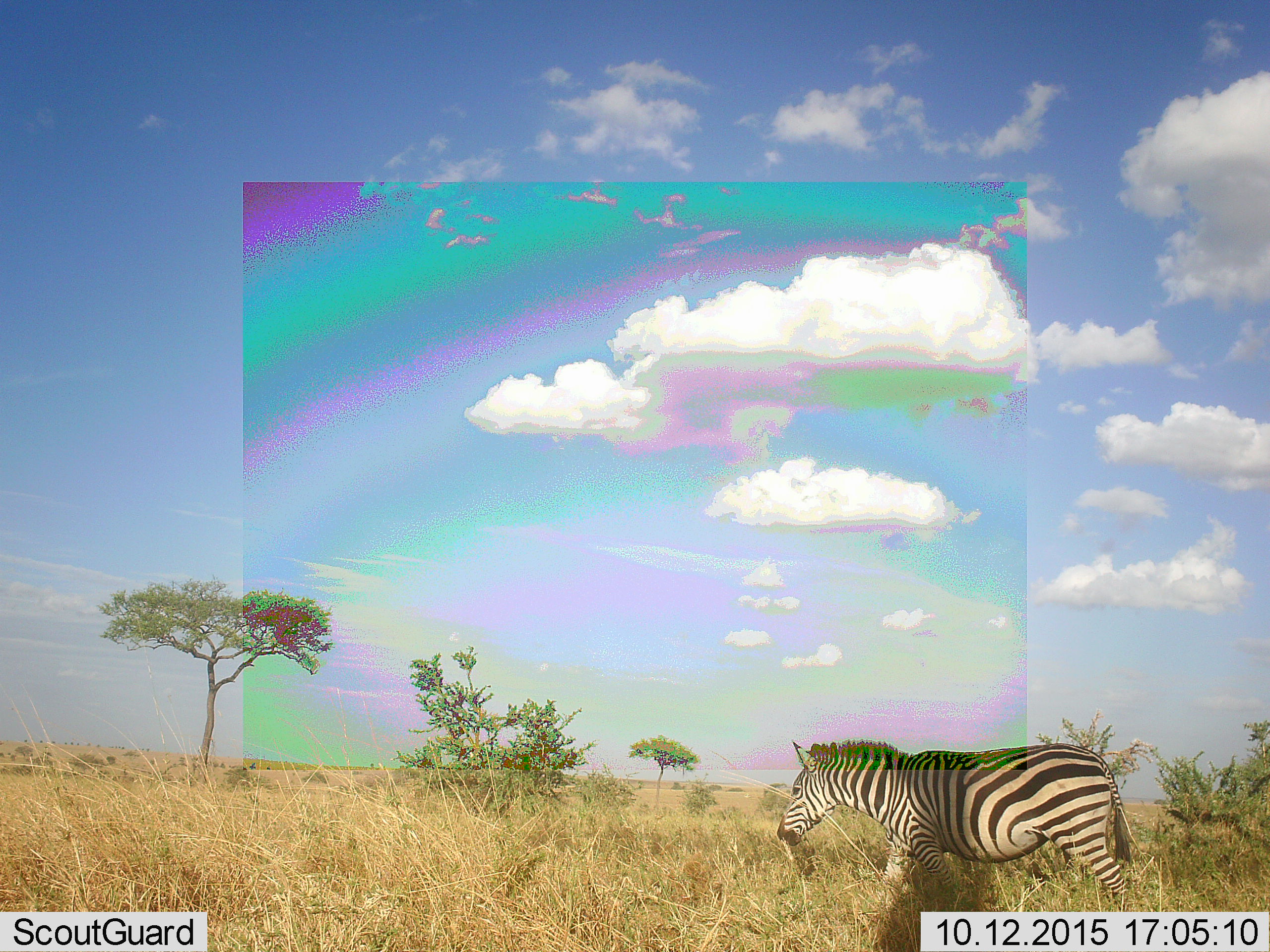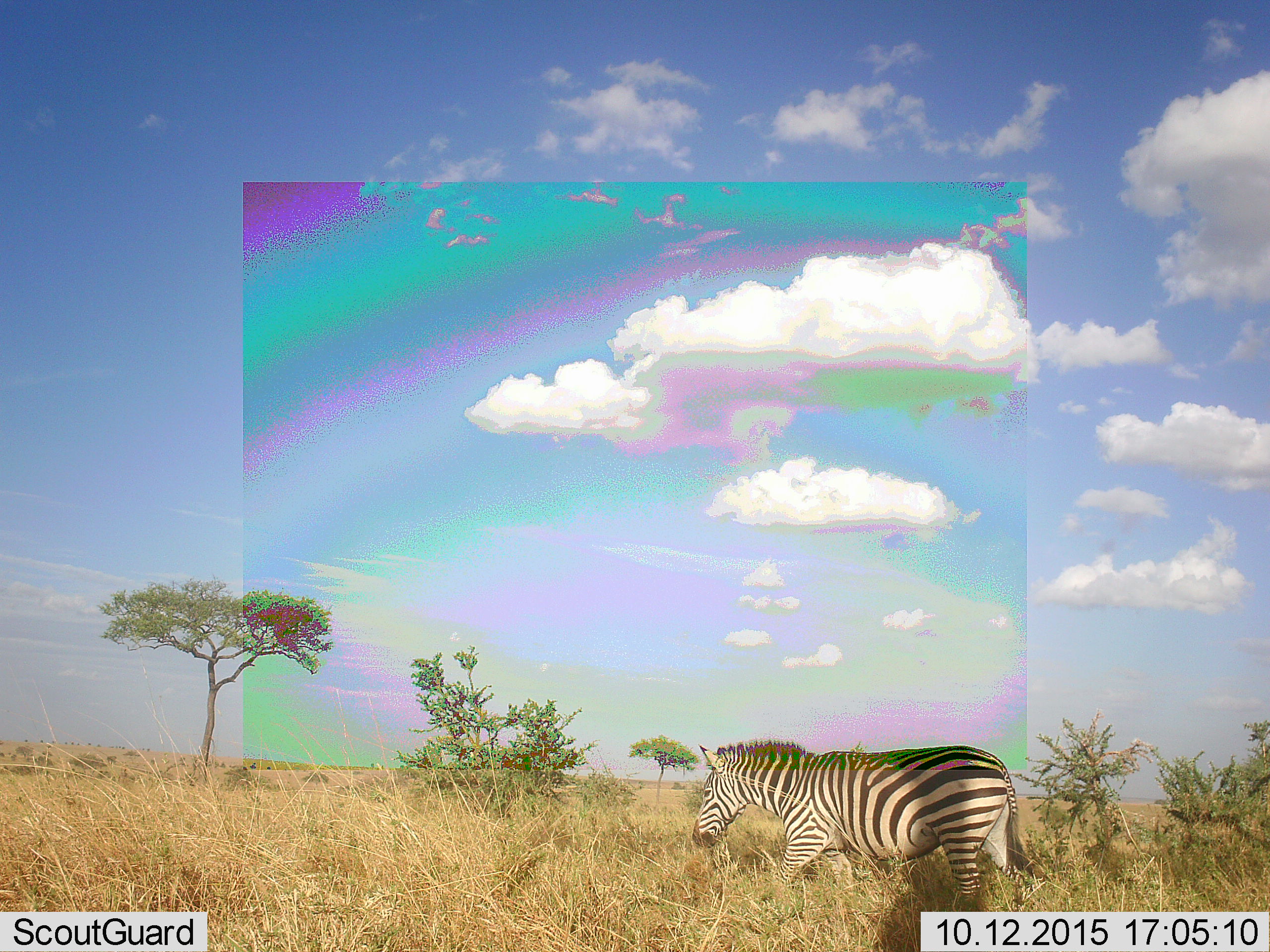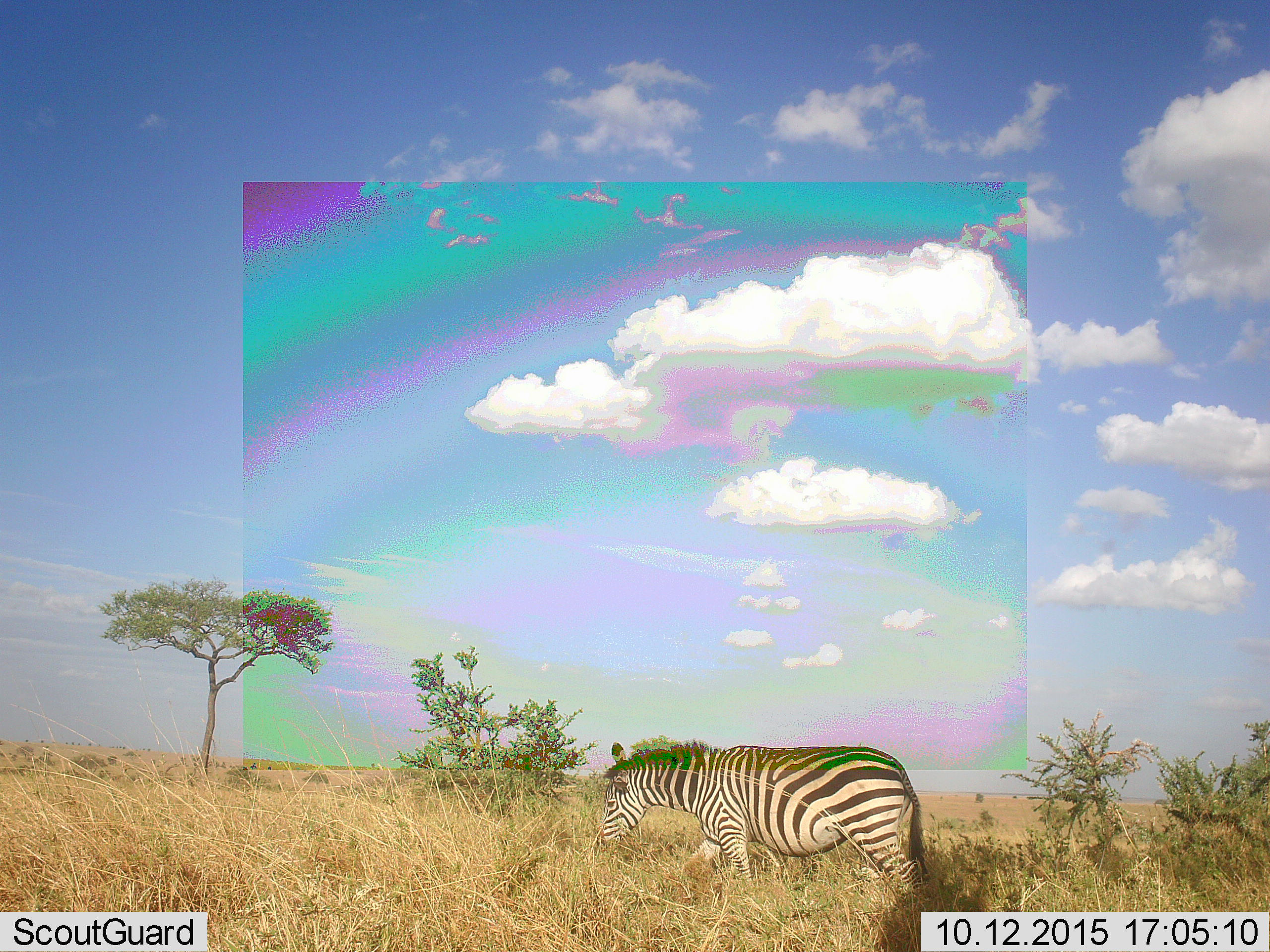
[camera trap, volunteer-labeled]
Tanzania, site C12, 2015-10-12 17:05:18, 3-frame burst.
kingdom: Animalia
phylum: Chordata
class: Mammalia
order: Perissodactyla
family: Equidae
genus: Equus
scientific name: Equus quagga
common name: plains zebra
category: zebra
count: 1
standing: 6%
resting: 0%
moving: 94%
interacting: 0%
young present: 0%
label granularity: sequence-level